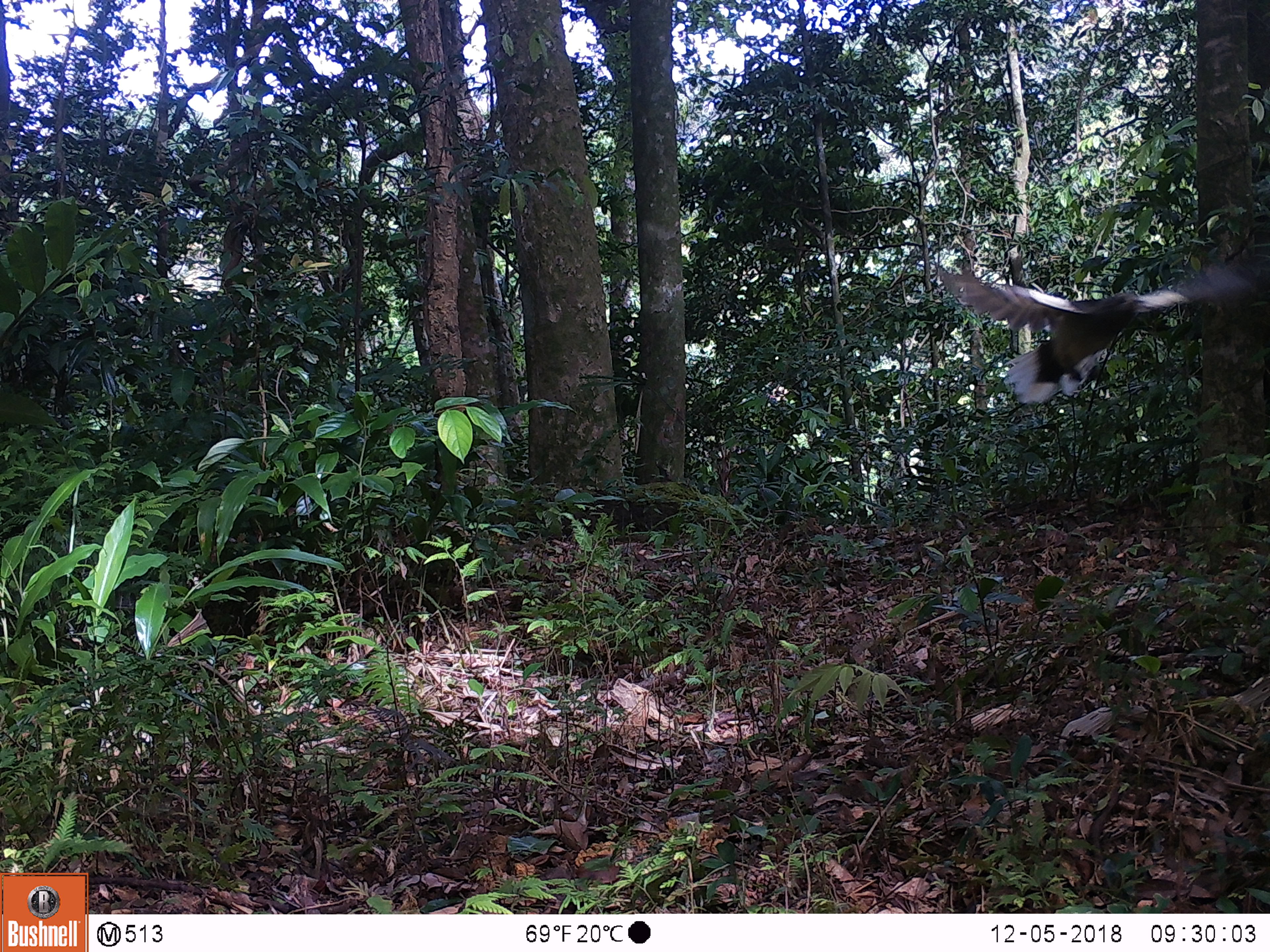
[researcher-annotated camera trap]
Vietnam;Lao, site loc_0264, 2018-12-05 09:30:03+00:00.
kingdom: Animalia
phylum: Chordata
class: Aves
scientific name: Aves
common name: bird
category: unidentified bird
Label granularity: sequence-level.